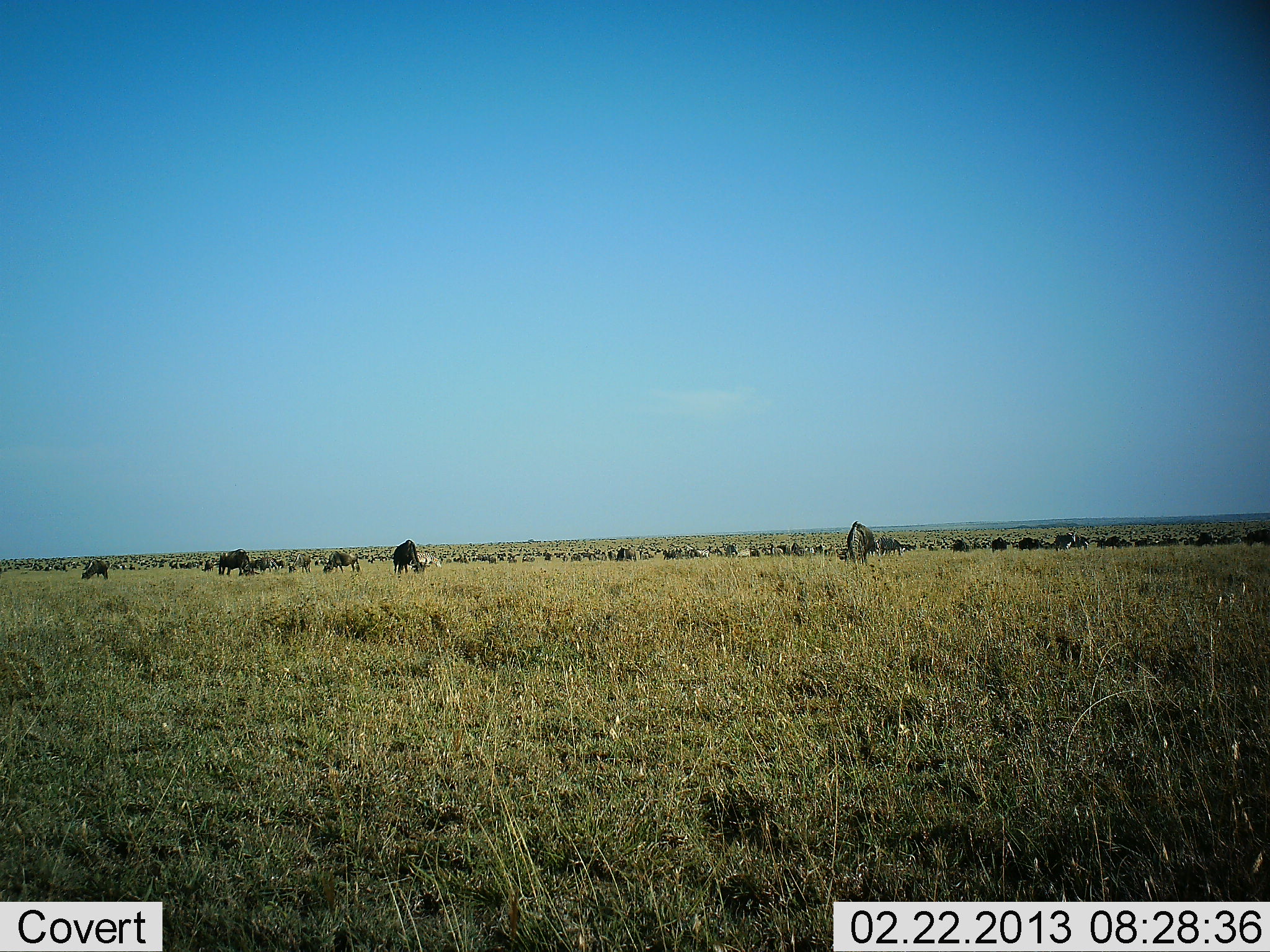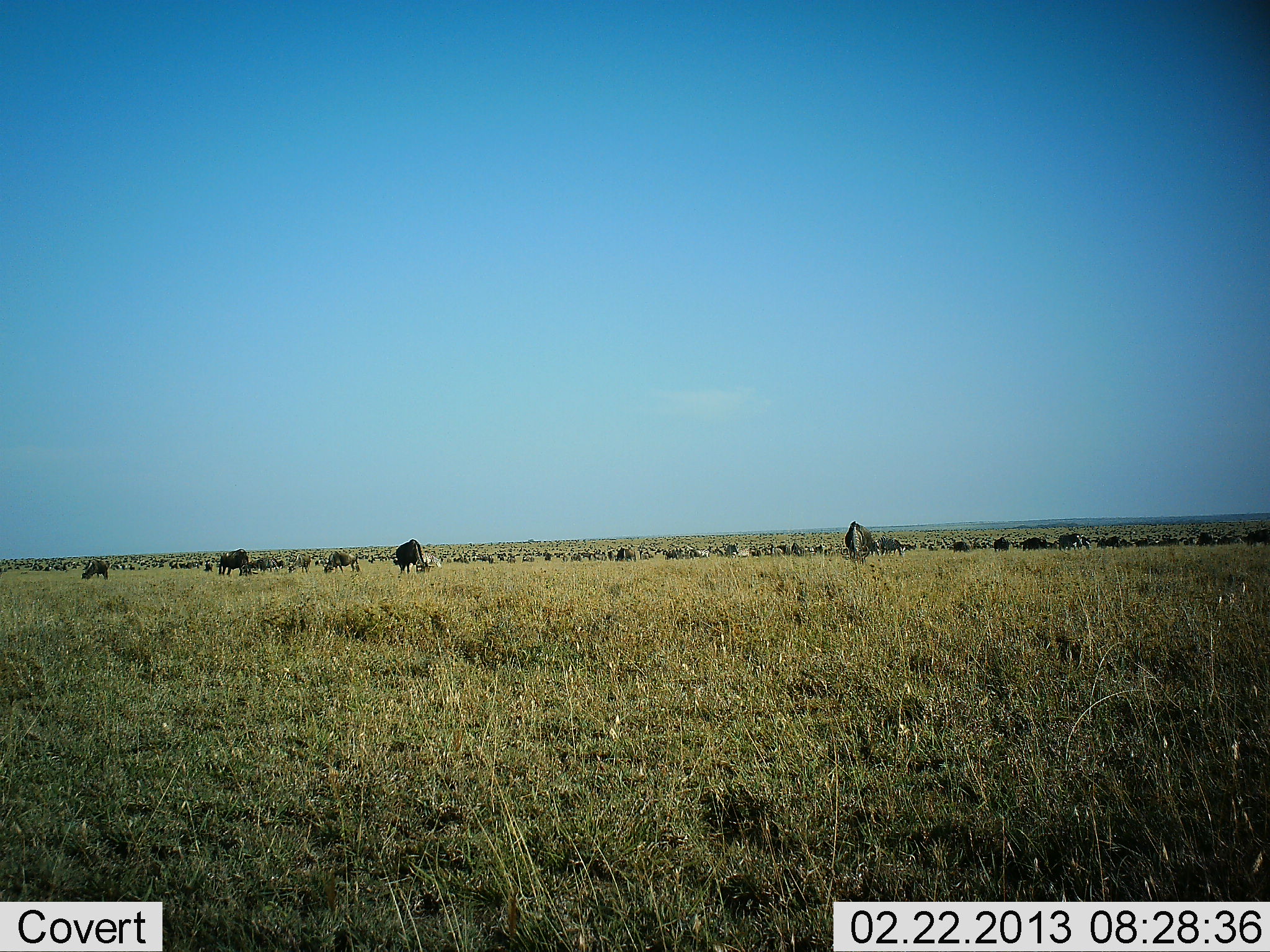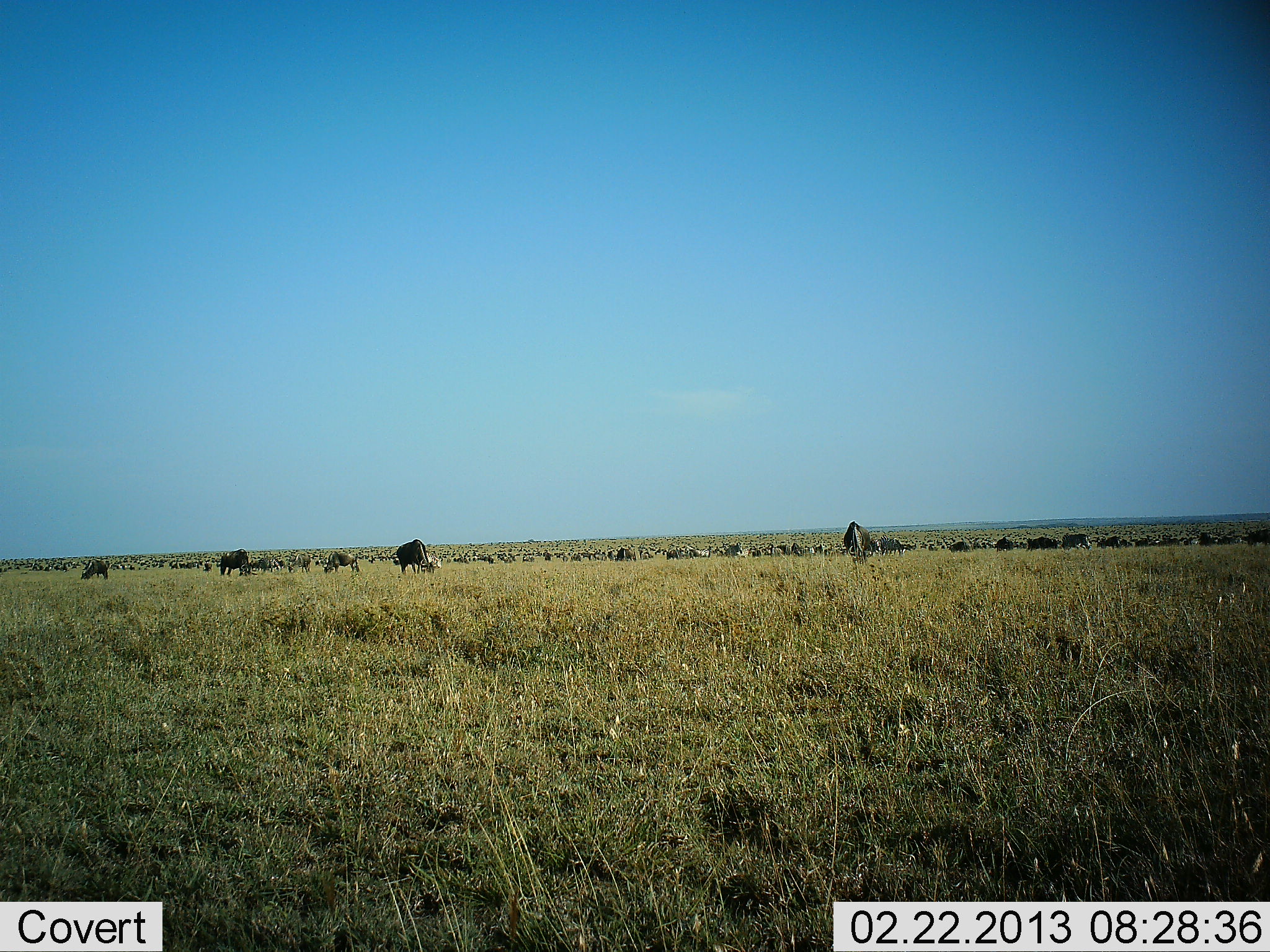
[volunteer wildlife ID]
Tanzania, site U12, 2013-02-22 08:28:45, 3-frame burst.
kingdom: Animalia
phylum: Chordata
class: Mammalia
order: Artiodactyla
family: Bovidae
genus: Connochaetes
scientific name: Connochaetes taurinus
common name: blue wildebeest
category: wildebeest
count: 51+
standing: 56%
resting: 12%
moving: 44%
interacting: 12%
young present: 0%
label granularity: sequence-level